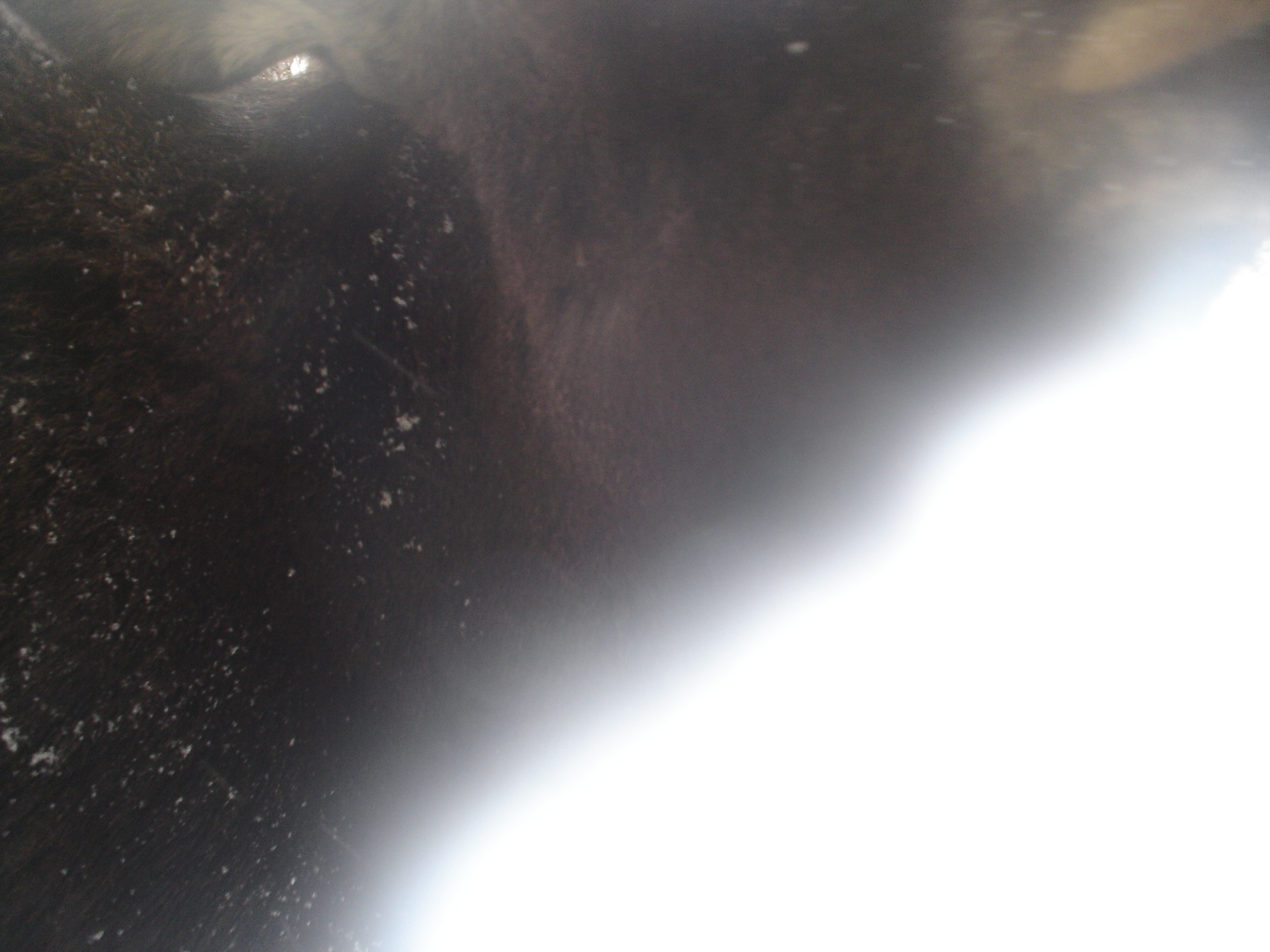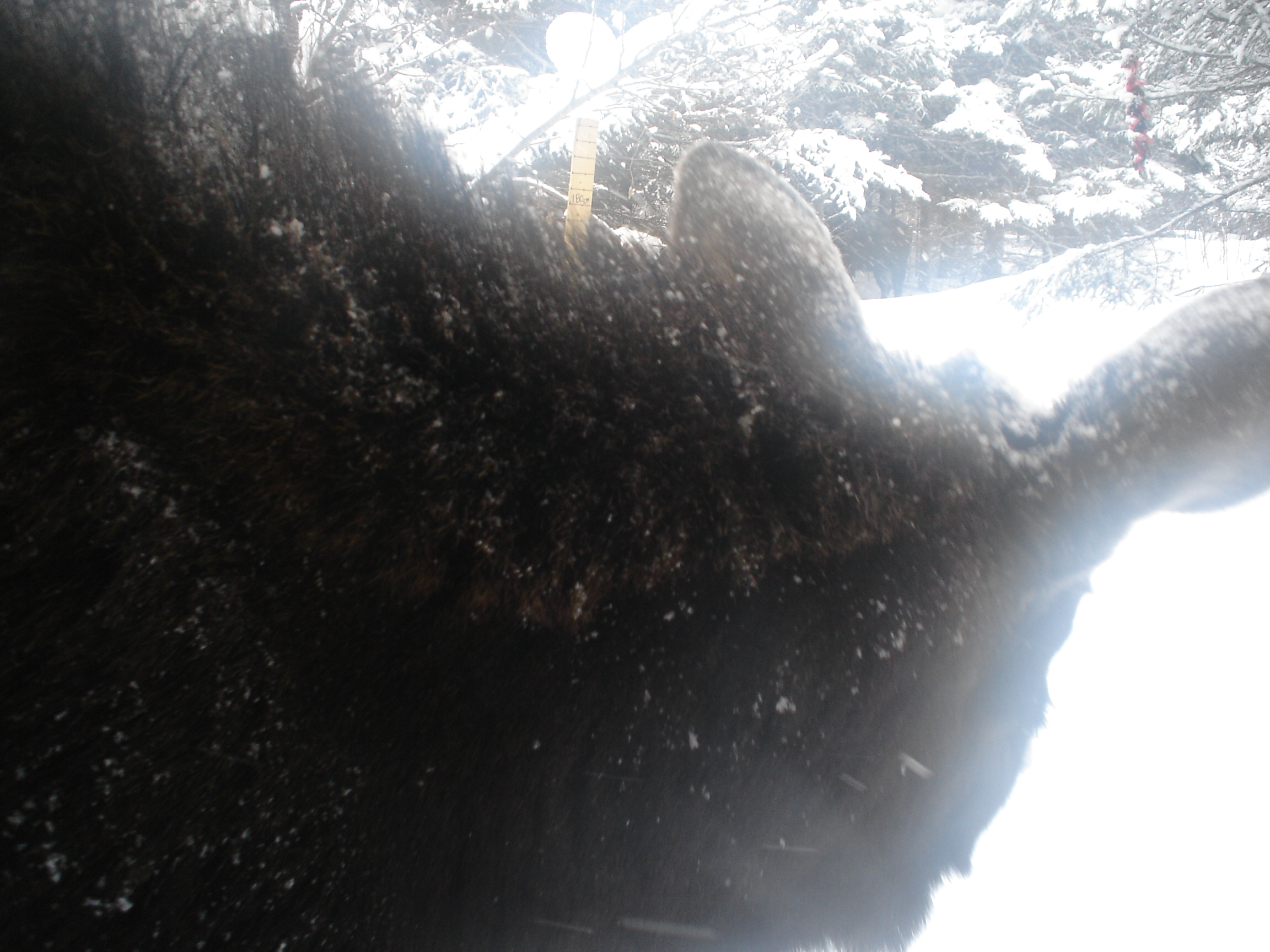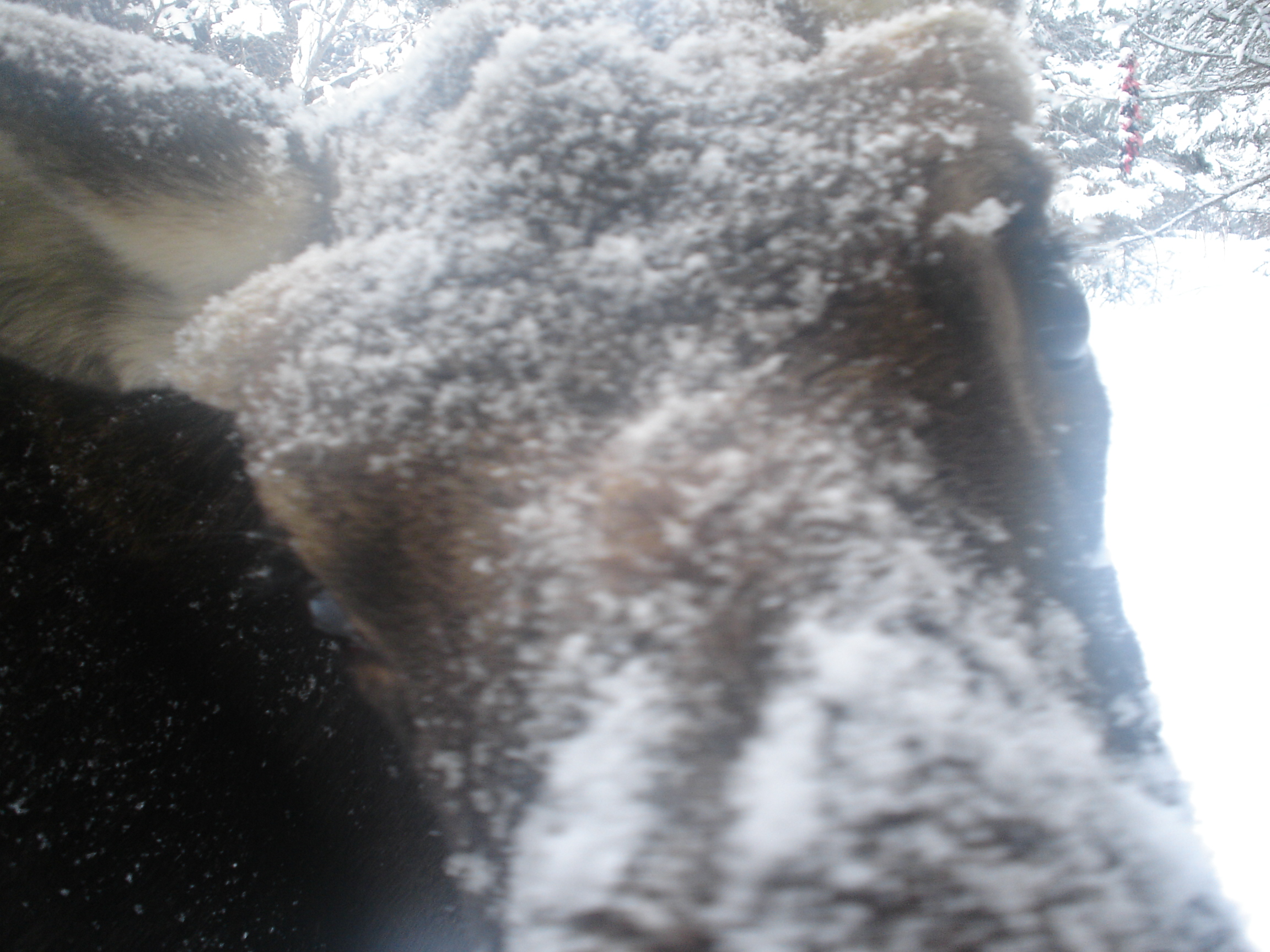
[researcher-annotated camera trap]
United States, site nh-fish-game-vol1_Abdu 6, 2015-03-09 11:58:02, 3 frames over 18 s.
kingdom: Animalia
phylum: Chordata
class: Mammalia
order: Artiodactyla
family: Cervidae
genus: Alces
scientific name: Alces alces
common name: moose